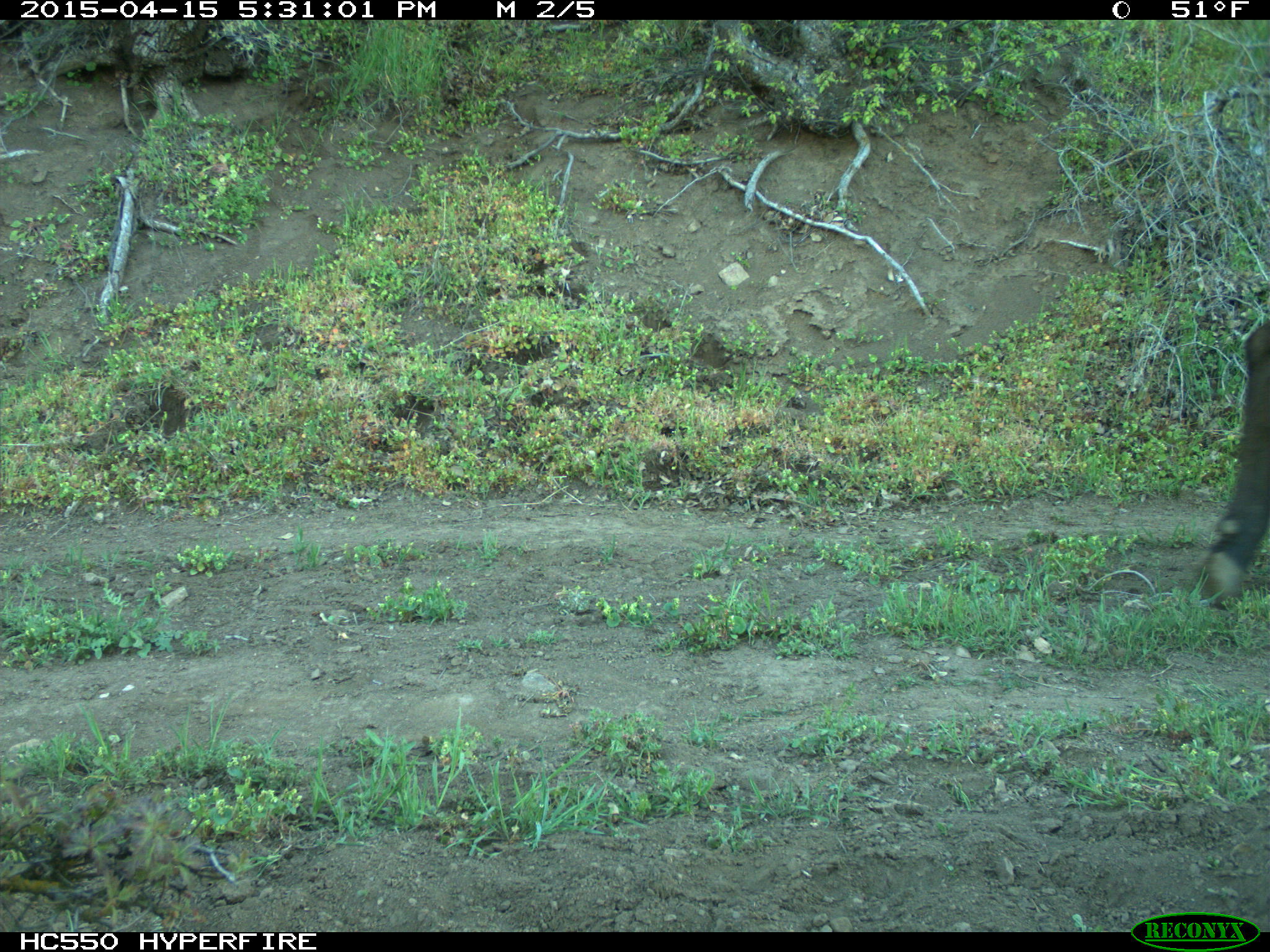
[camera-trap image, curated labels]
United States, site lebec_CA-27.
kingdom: Animalia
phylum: Chordata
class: Mammalia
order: Artiodactyla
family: Bovidae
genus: Bos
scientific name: Bos taurus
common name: domestic cow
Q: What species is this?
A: Bos taurus (domestic cow).